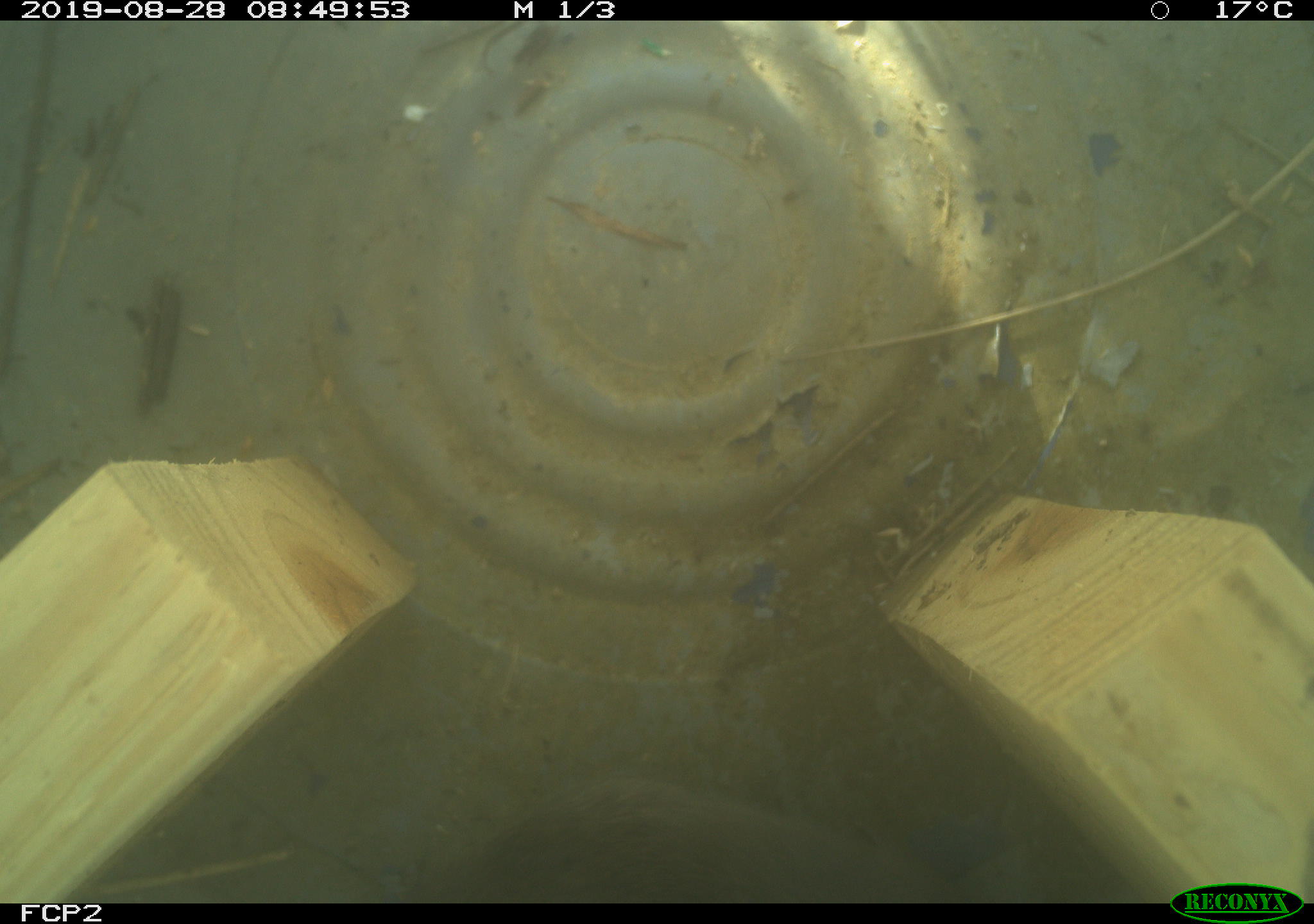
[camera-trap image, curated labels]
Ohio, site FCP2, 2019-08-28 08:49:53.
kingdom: Animalia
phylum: Chordata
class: Mammalia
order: Rodentia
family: Cricetidae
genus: Microtus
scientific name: Microtus pennsylvanicus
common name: meadow vole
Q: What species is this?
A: Meadow vole (Microtus pennsylvanicus).